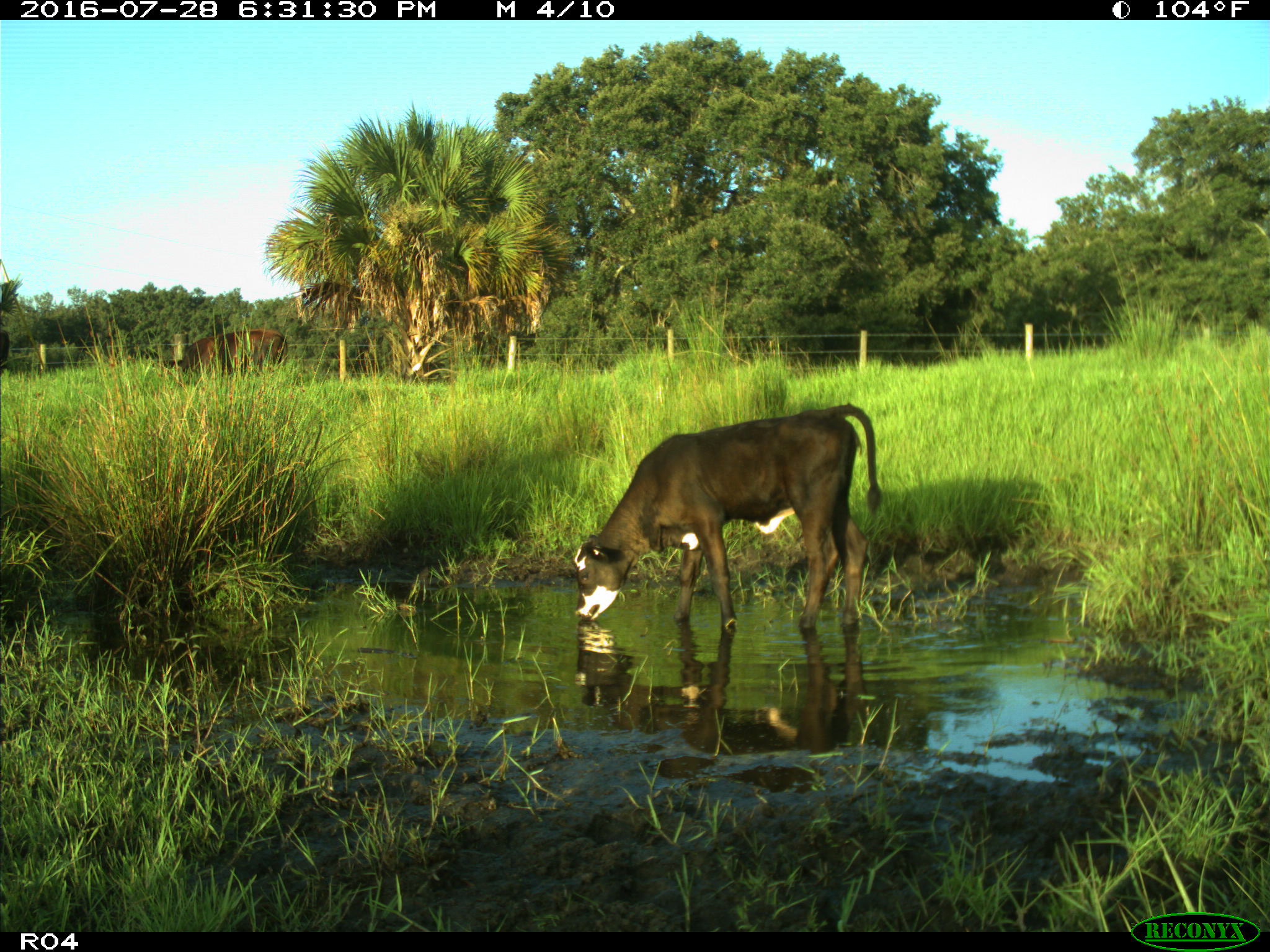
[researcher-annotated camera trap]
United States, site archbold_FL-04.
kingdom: Animalia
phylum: Chordata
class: Mammalia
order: Artiodactyla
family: Bovidae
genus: Bos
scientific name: Bos taurus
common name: domestic cow